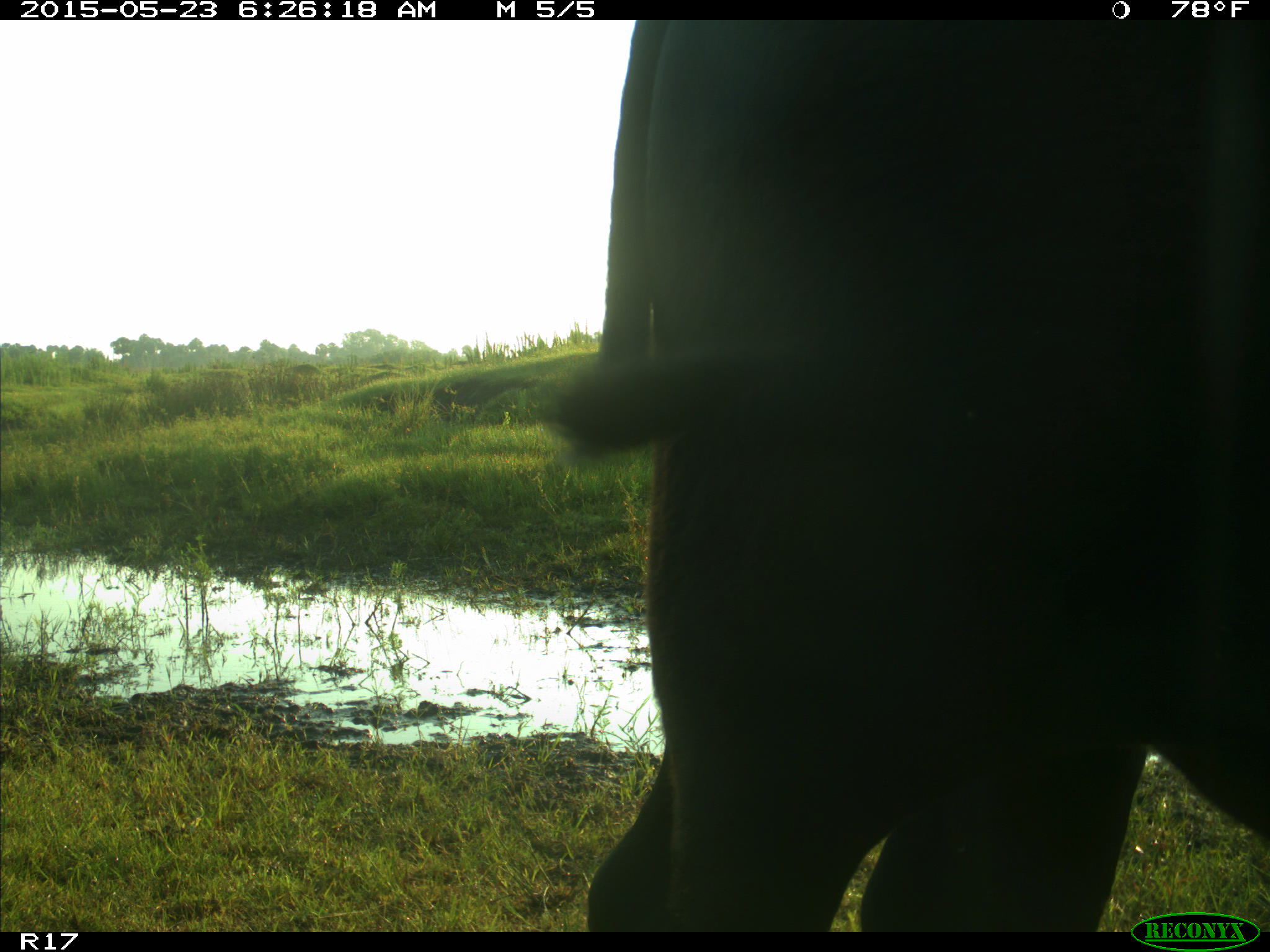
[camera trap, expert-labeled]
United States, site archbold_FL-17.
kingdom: Animalia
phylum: Chordata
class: Mammalia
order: Artiodactyla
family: Bovidae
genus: Bos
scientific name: Bos taurus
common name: domestic cow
Bos taurus (domestic cow).